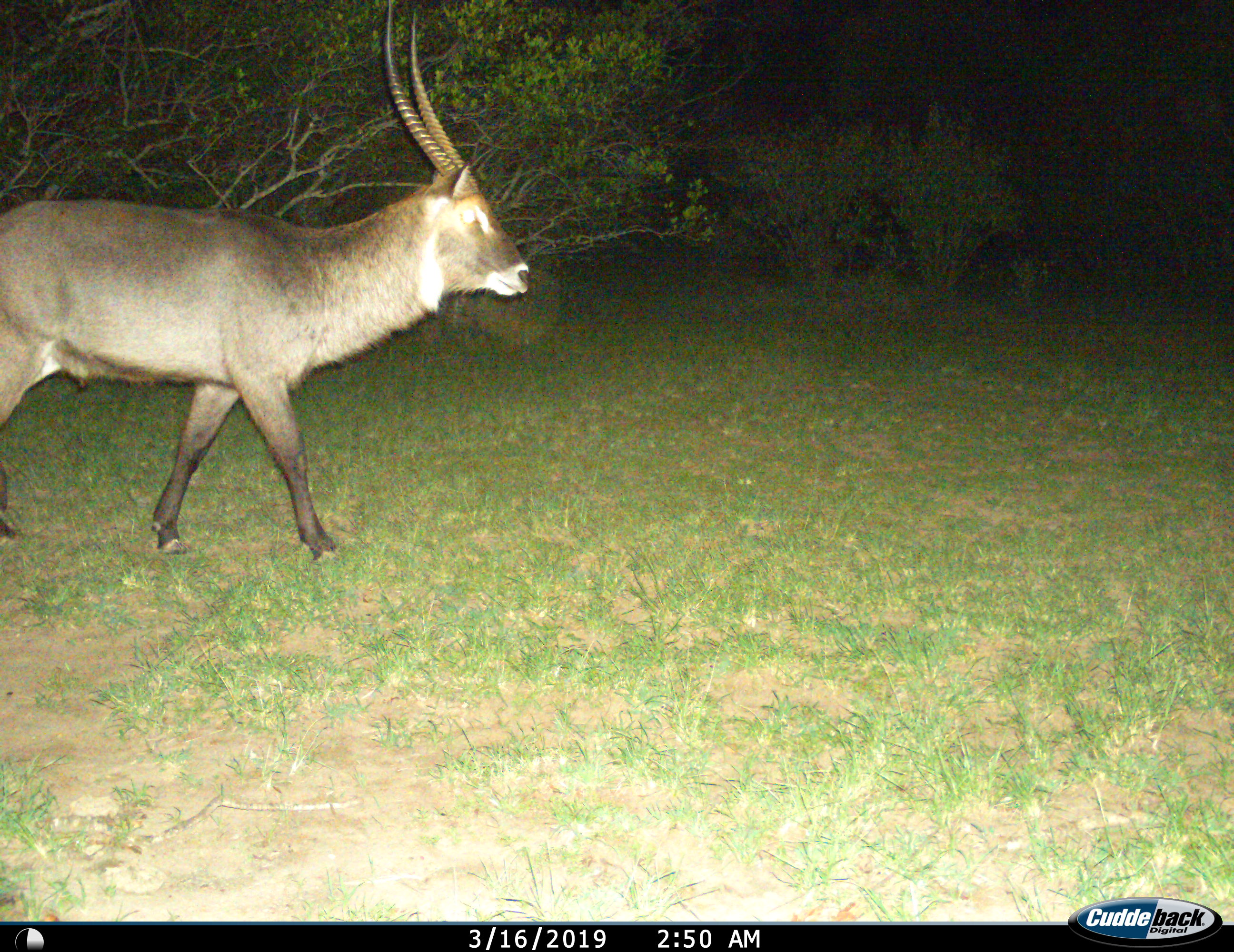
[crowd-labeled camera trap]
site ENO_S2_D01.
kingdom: Animalia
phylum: Chordata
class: Mammalia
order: Artiodactyla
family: Bovidae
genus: Kobus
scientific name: Kobus ellipsiprymnus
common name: waterbuck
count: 1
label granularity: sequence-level